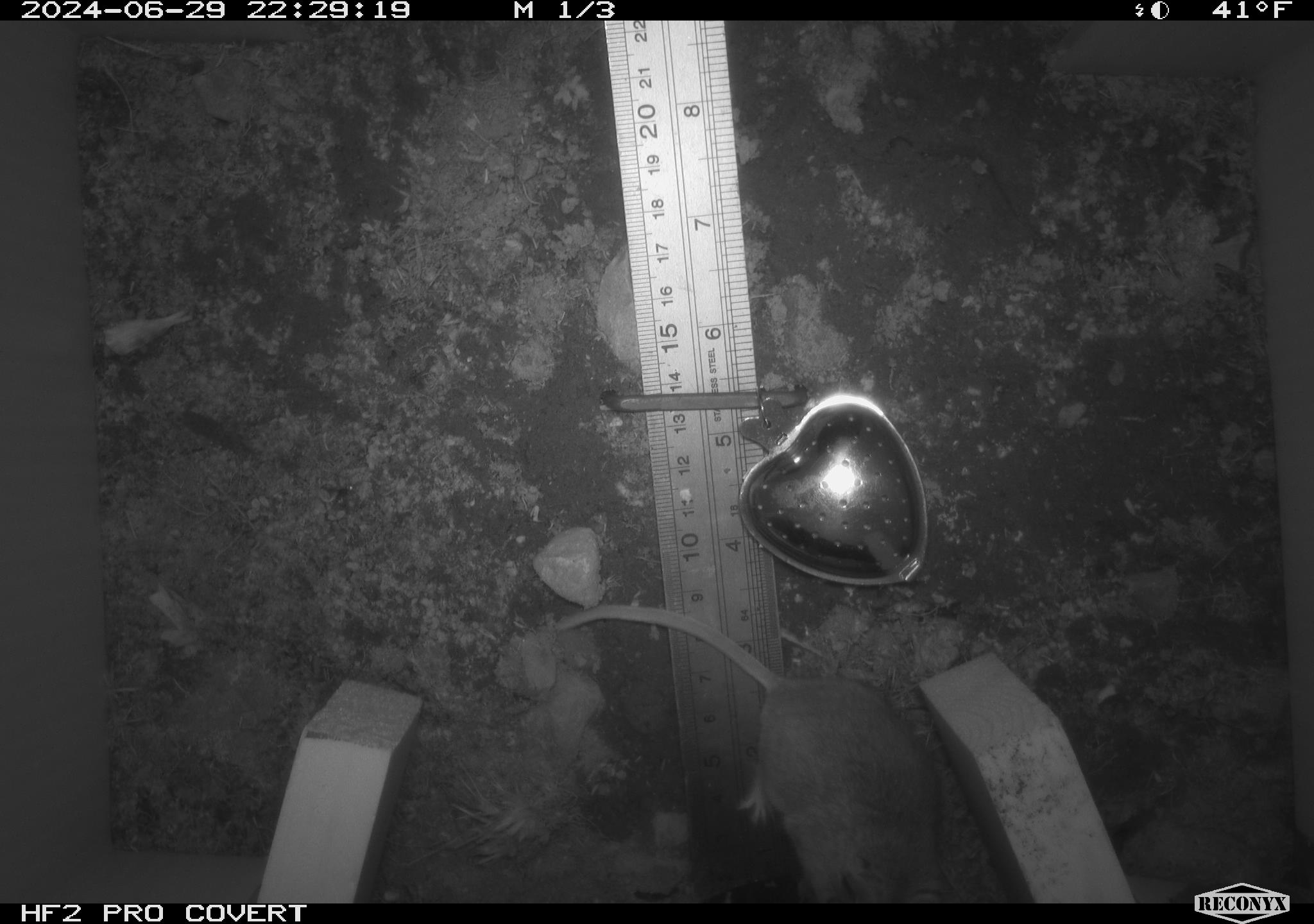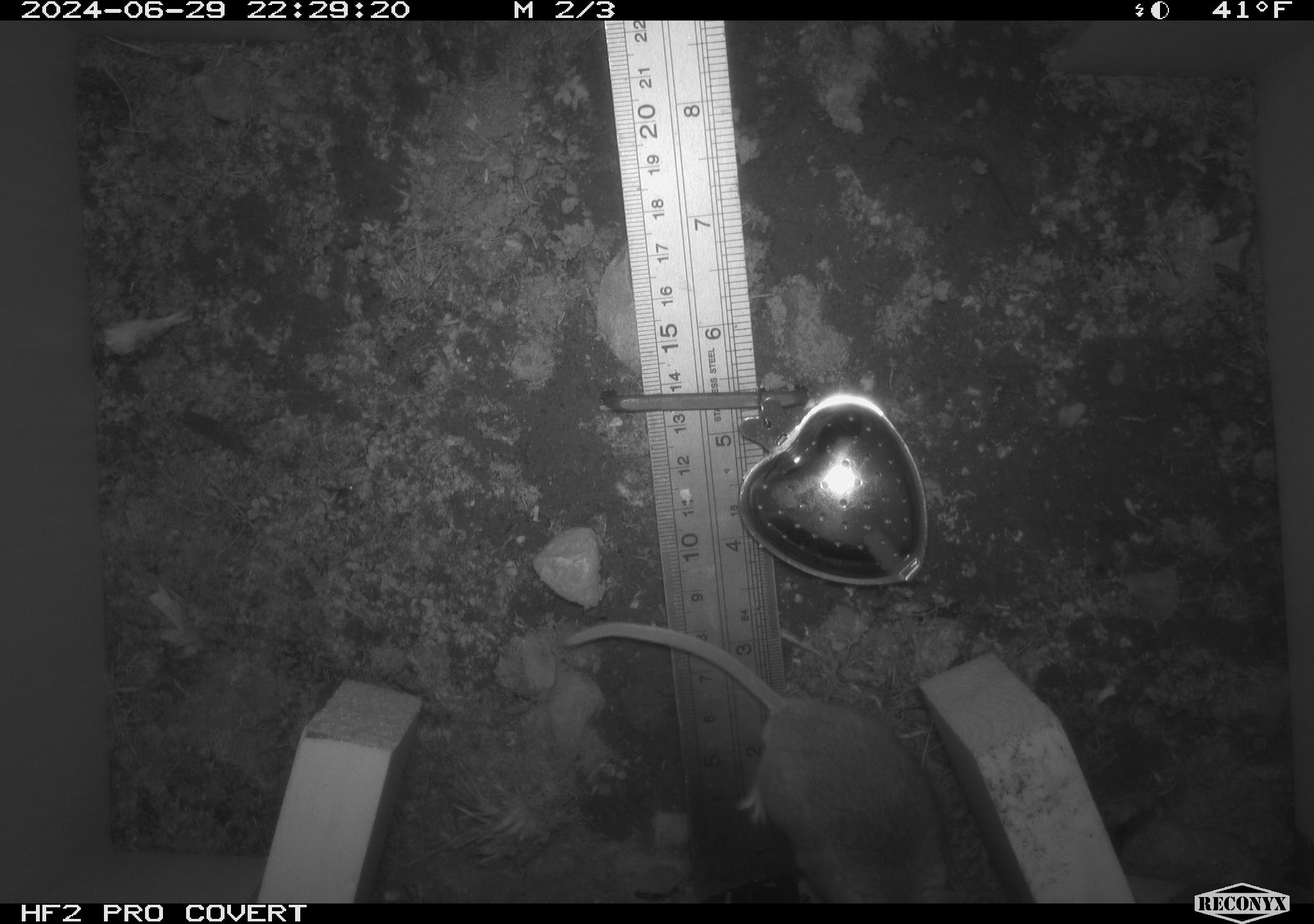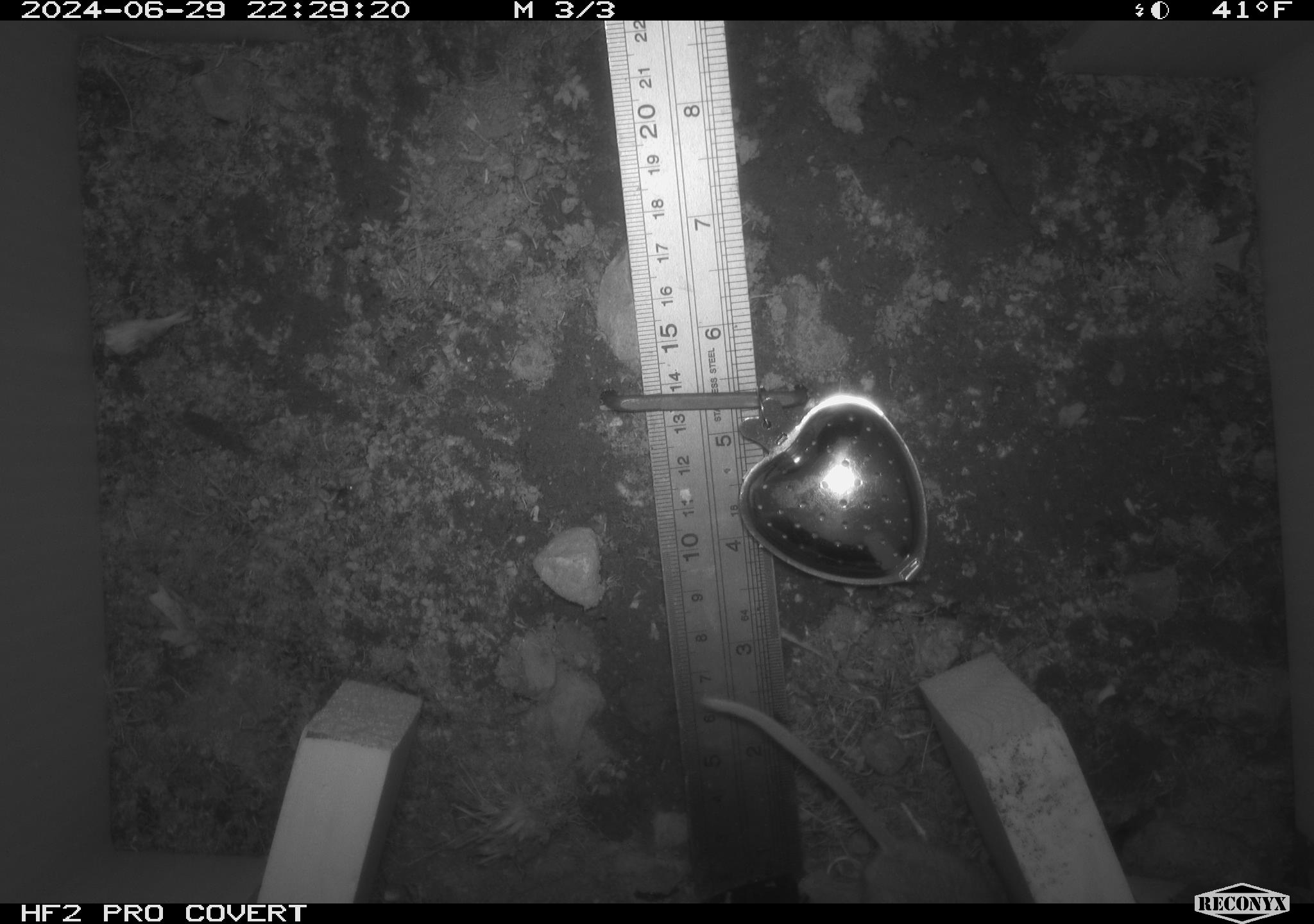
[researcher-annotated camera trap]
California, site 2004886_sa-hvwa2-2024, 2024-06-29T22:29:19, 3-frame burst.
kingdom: Animalia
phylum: Chordata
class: Mammalia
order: Rodentia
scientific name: Rodentia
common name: mouse species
Mouse species (Rodentia).